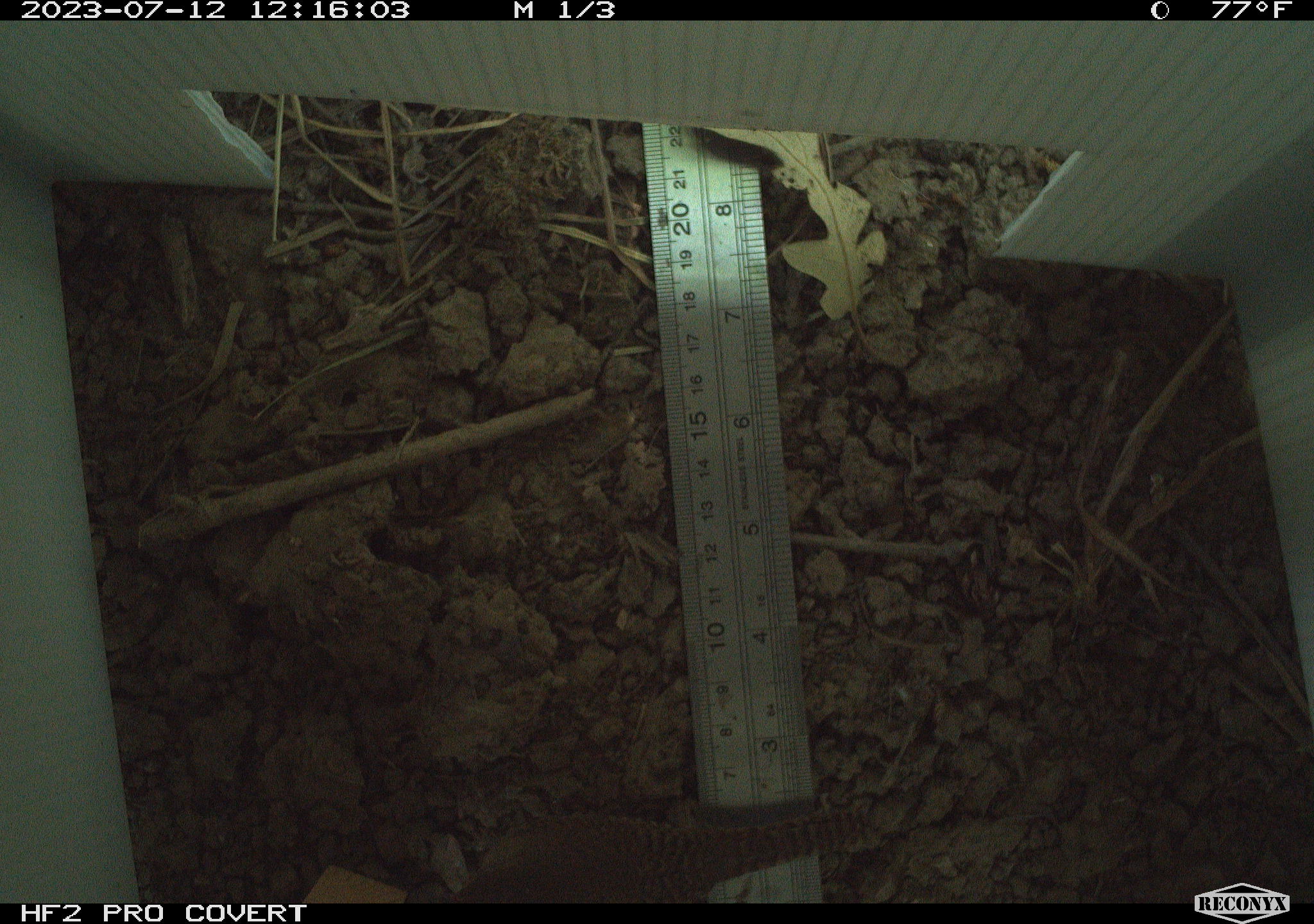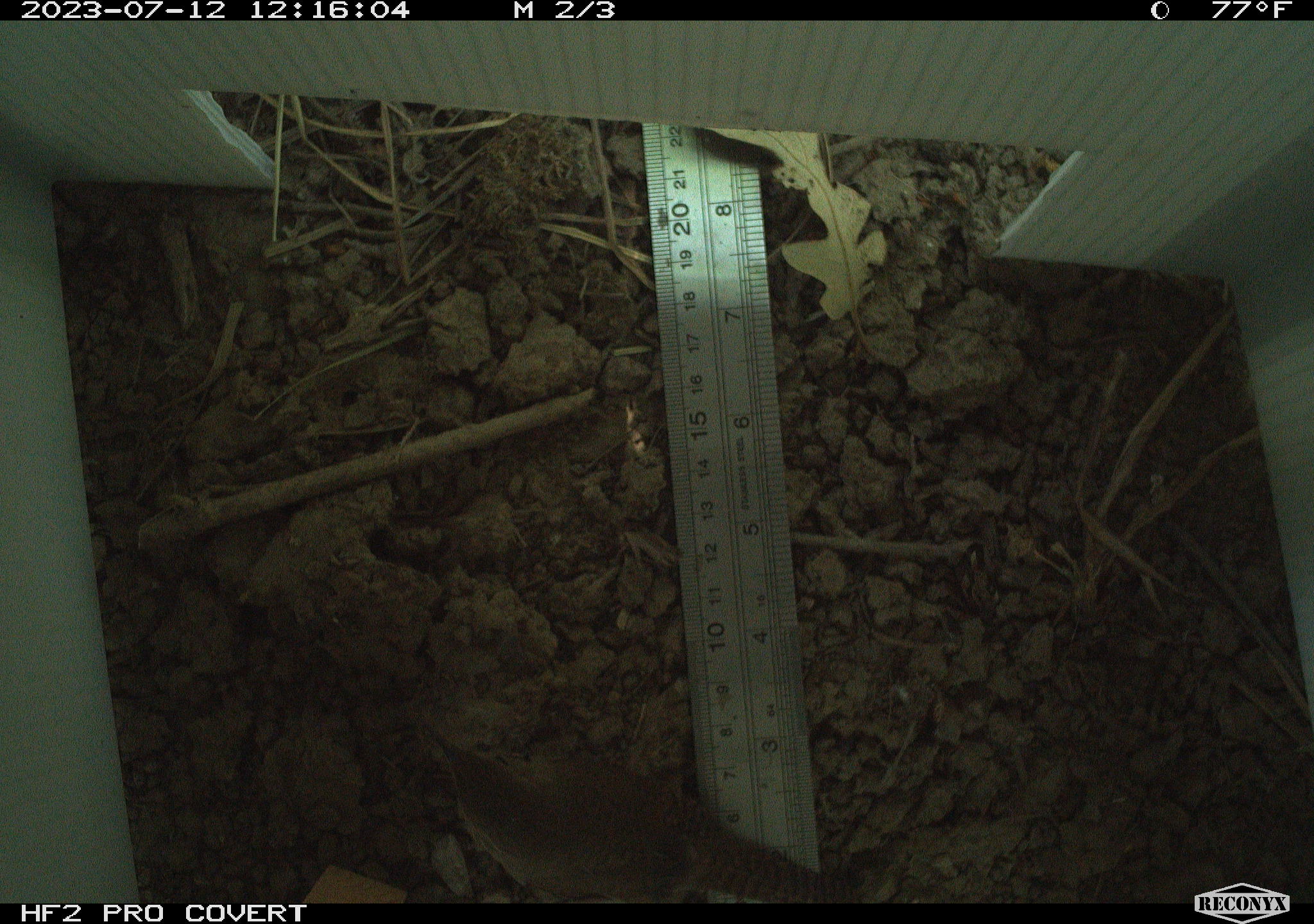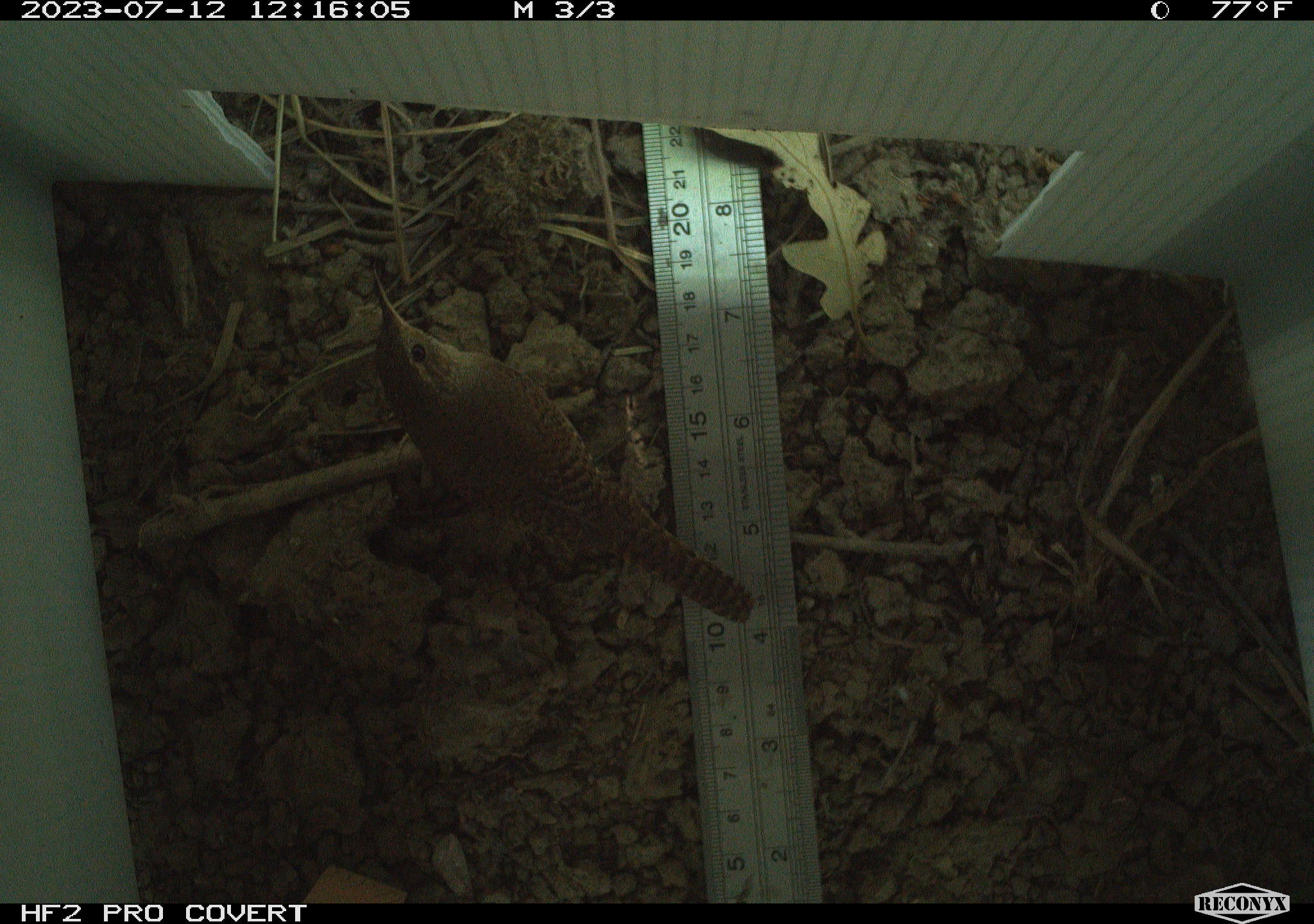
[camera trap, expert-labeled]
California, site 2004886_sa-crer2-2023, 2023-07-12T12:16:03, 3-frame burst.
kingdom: Animalia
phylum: Chordata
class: Aves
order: Passeriformes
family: Troglodytidae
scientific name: Troglodytidae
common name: wren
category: troglodytidae family